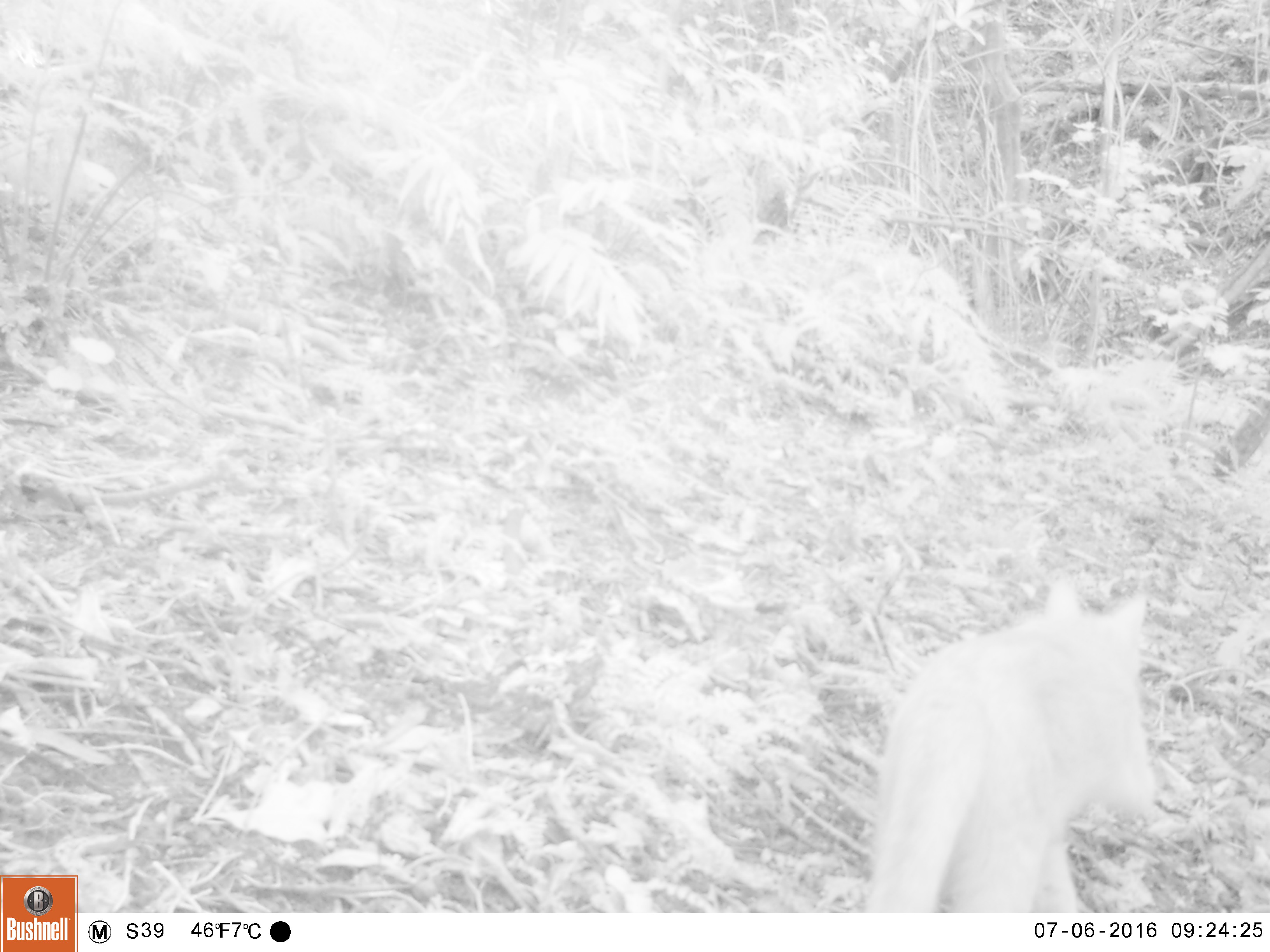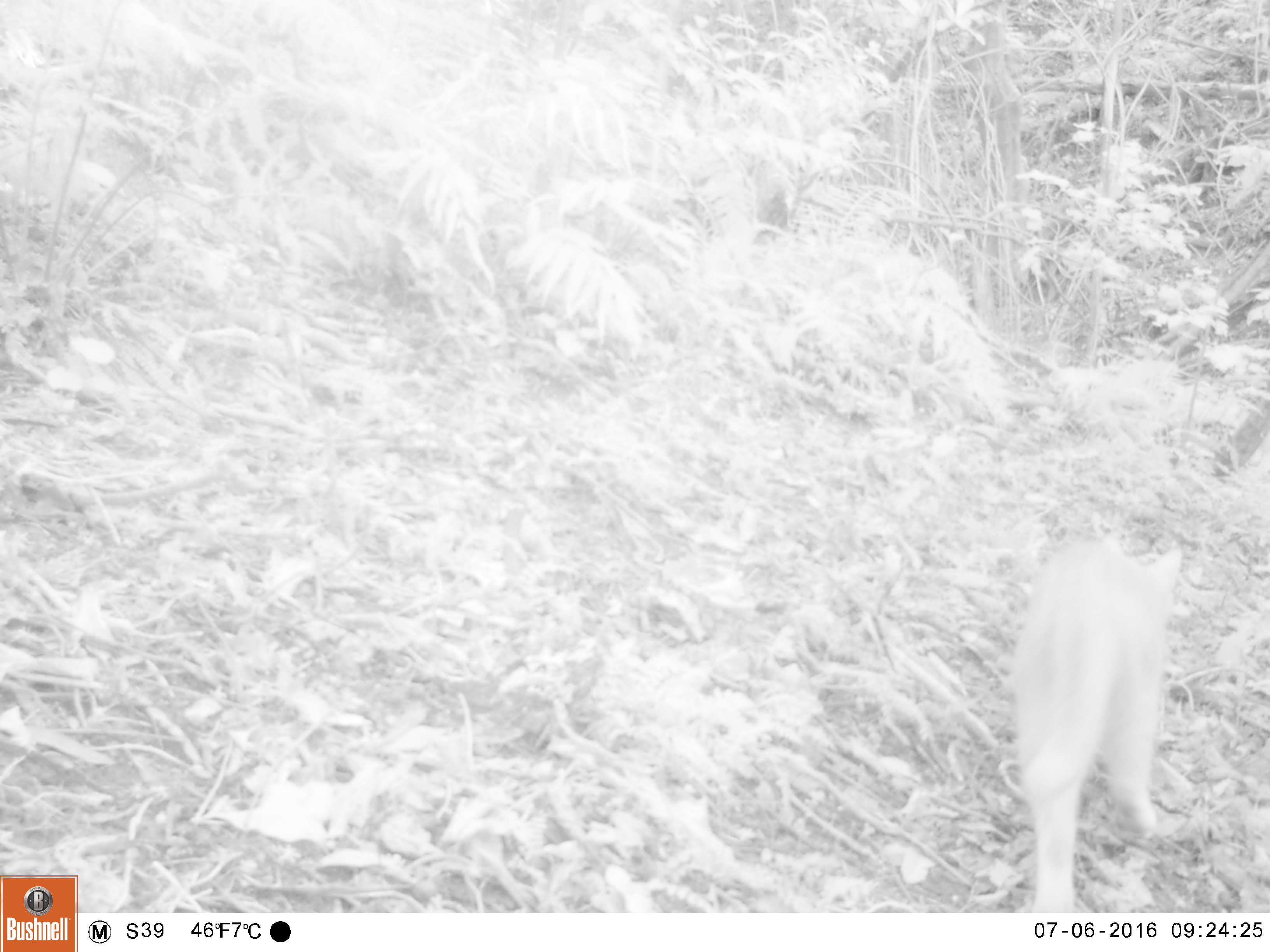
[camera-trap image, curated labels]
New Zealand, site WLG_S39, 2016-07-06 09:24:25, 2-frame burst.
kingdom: Animalia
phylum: Chordata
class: Mammalia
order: Carnivora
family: Felidae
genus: Felis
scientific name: Felis catus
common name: domestic cat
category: cat